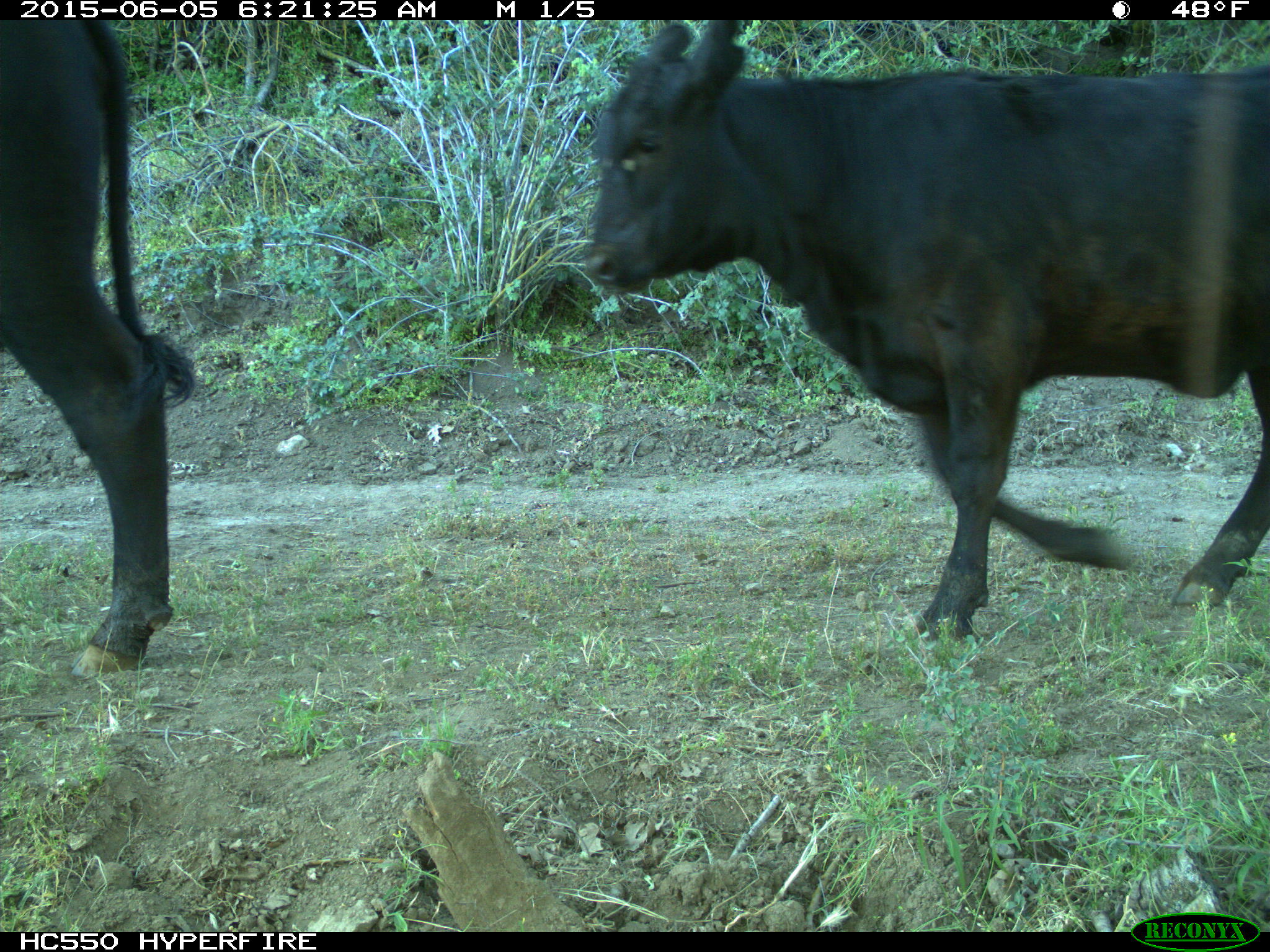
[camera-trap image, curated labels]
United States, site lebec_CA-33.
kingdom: Animalia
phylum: Chordata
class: Mammalia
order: Artiodactyla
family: Bovidae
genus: Bos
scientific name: Bos taurus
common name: domestic cow